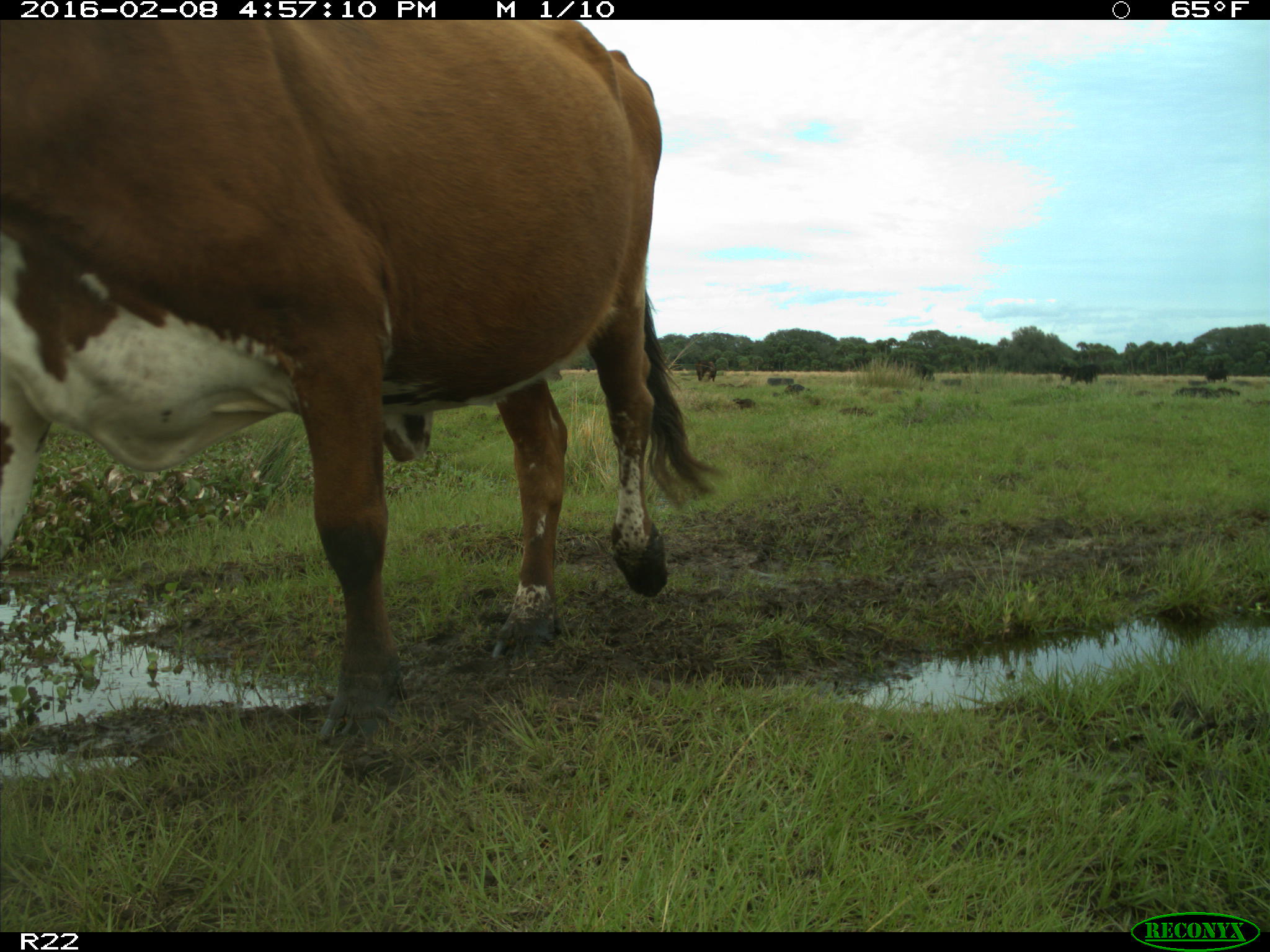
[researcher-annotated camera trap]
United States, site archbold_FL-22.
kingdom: Animalia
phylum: Chordata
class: Mammalia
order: Artiodactyla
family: Bovidae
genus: Bos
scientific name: Bos taurus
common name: domestic cow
Bos taurus (domestic cow).